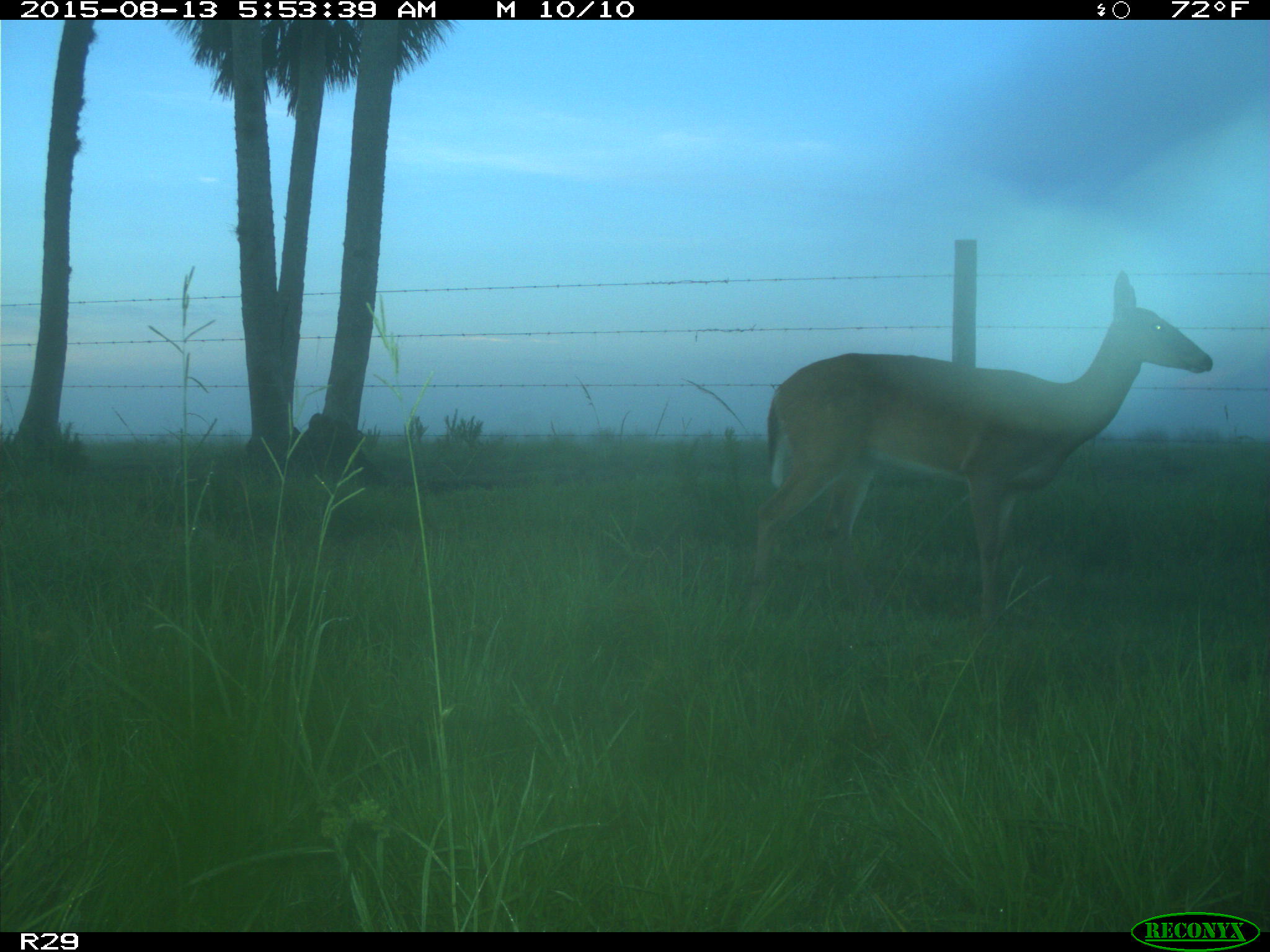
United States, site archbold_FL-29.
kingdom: Animalia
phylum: Chordata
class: Mammalia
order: Artiodactyla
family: Cervidae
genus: Odocoileus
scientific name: Odocoileus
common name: deer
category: unidentified deer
Unidentified deer (deer) (Odocoileus).